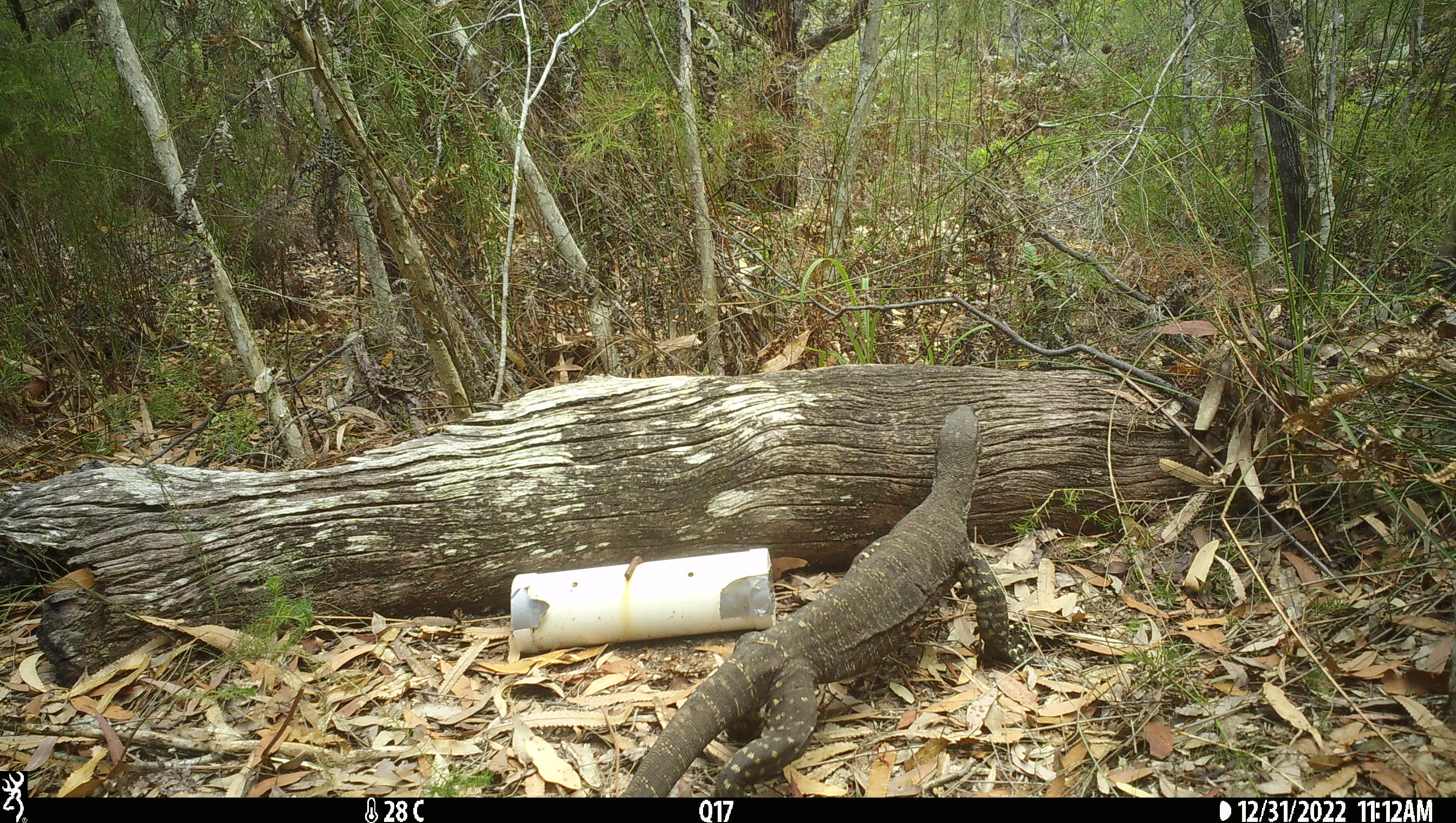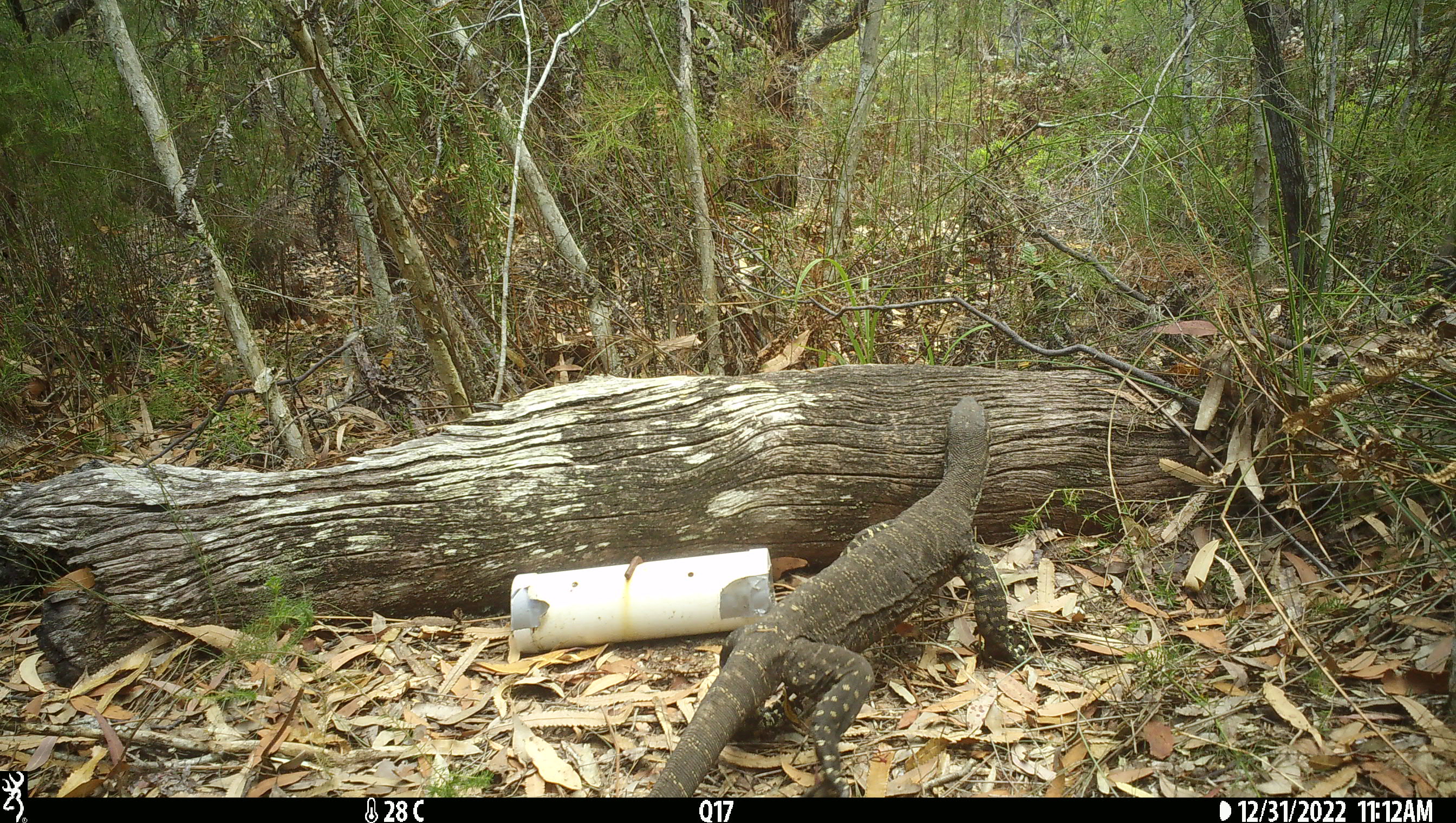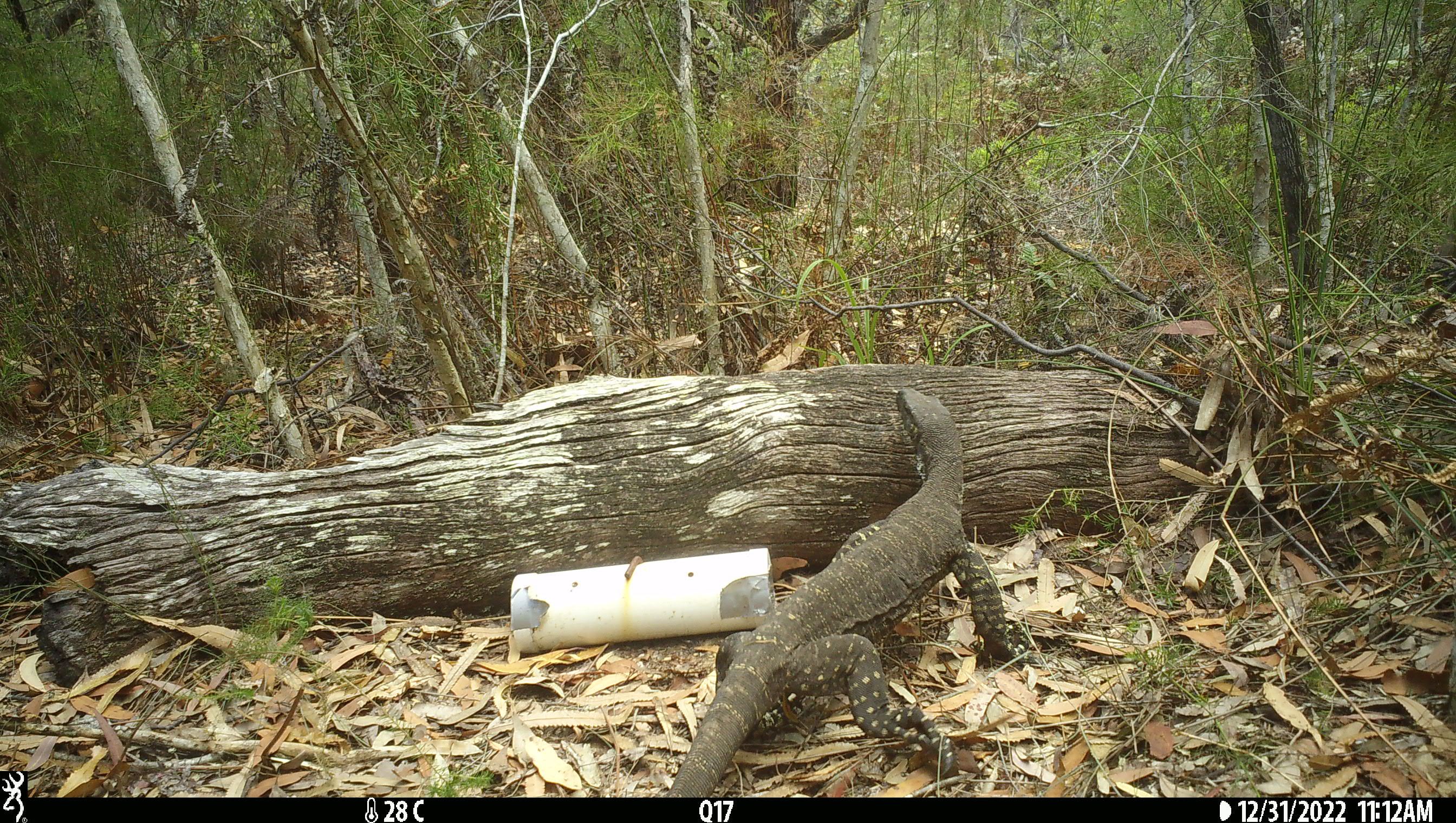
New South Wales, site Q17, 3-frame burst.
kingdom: Animalia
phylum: Chordata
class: Reptilia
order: Squamata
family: Varanidae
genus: Varanus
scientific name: Varanus varius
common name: lace monitor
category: goanna